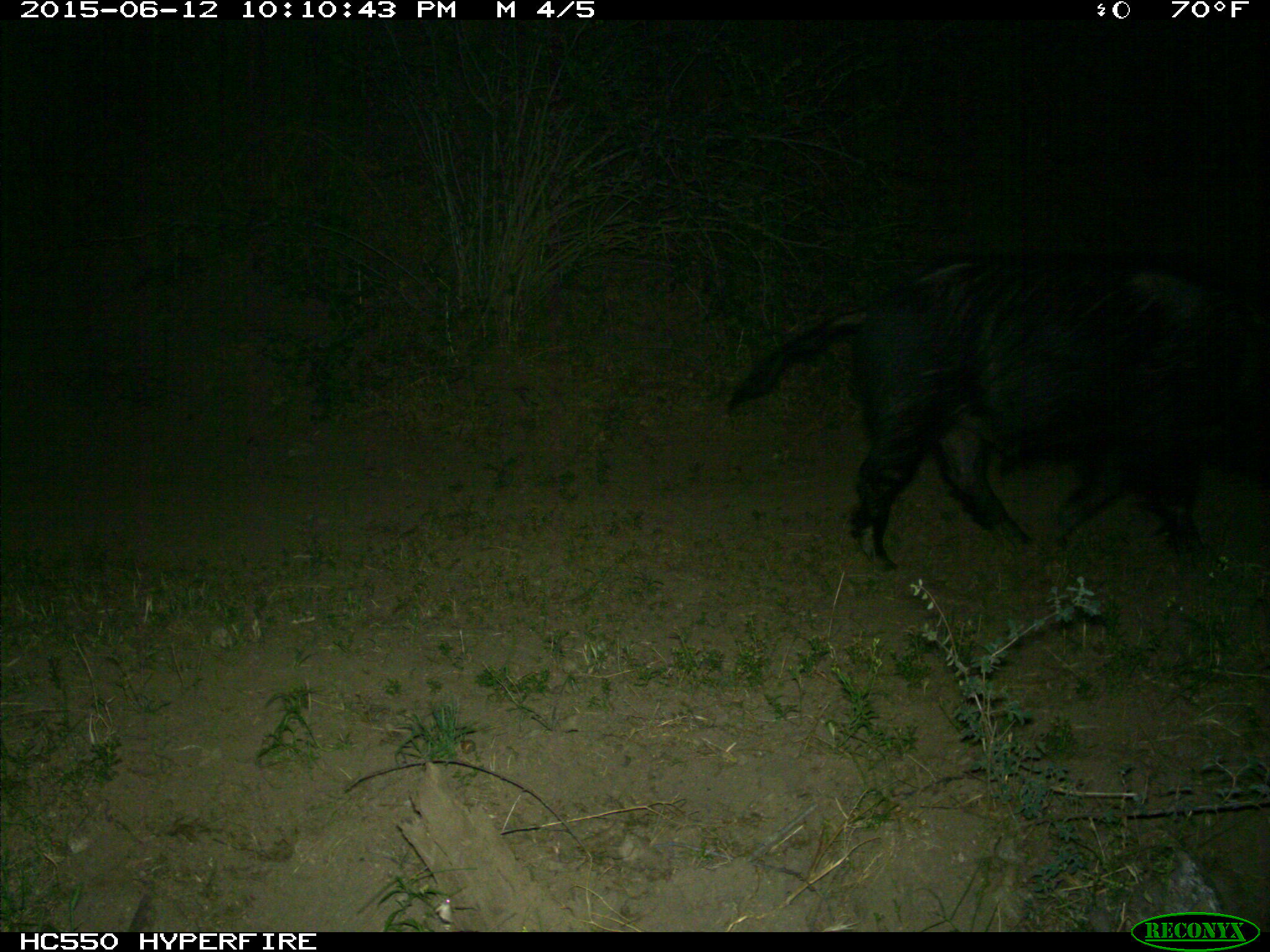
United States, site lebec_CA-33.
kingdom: Animalia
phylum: Chordata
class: Mammalia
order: Artiodactyla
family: Suidae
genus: Sus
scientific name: Sus scrofa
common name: wild boar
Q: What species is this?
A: Sus scrofa (wild boar).